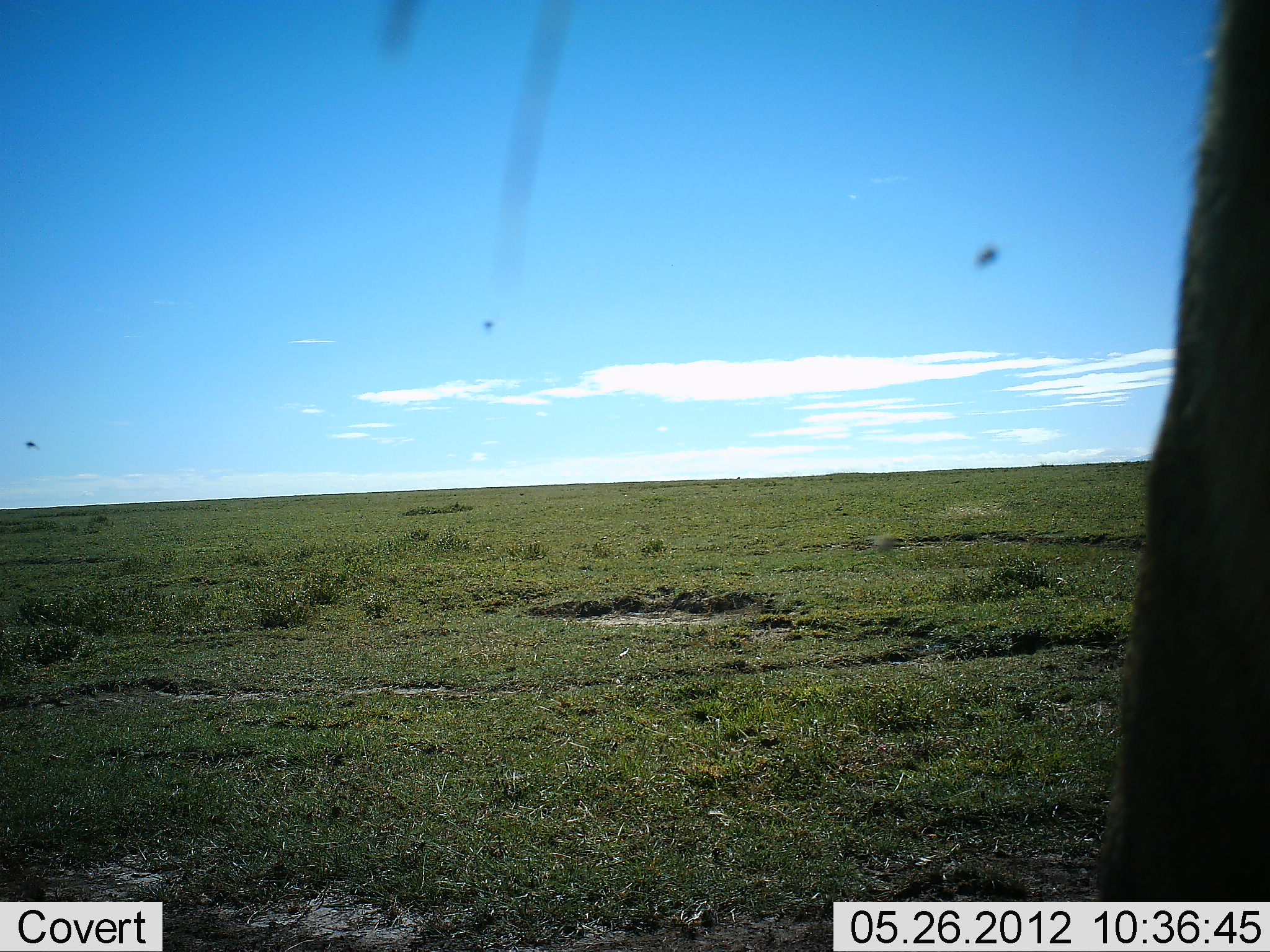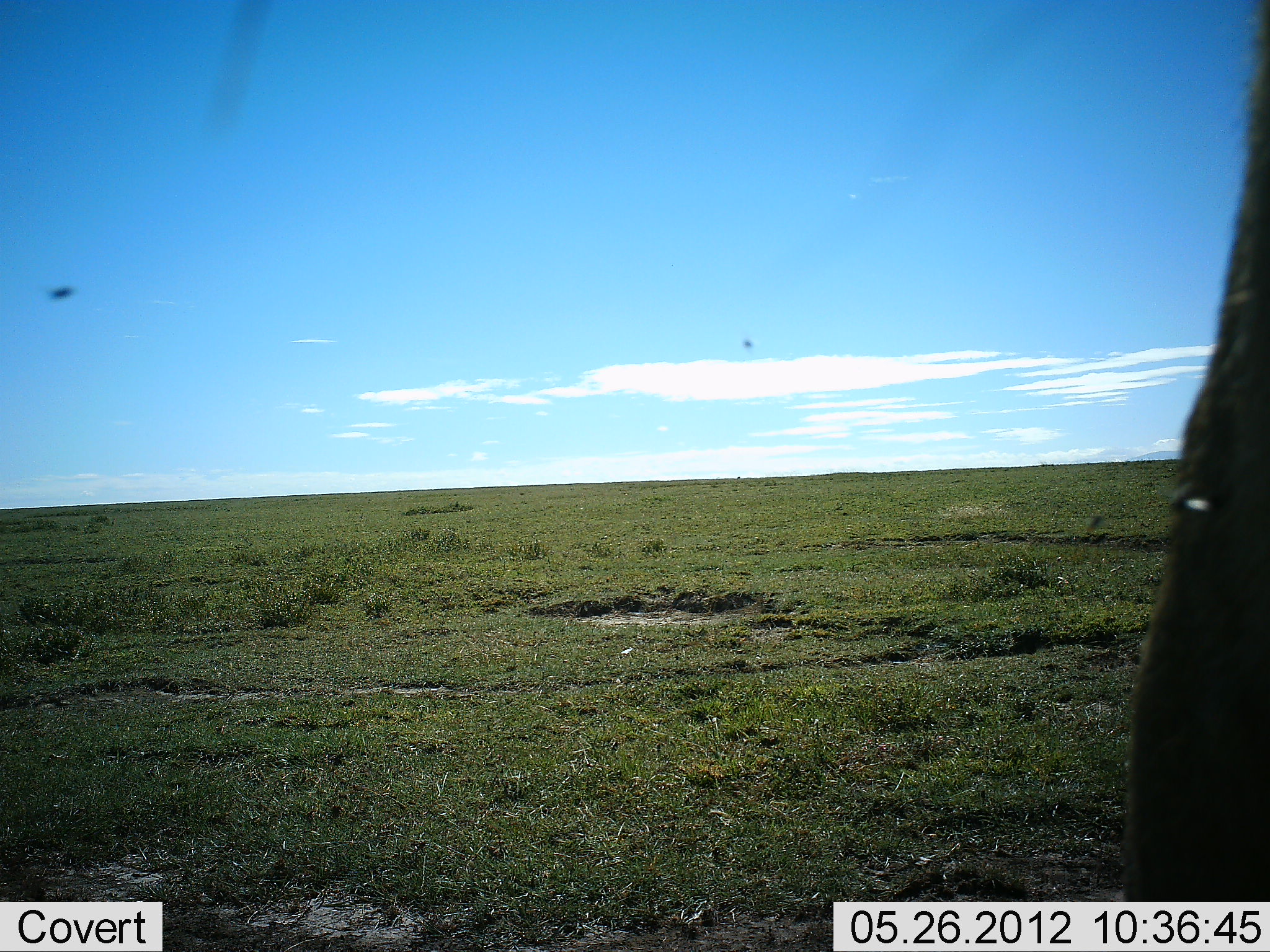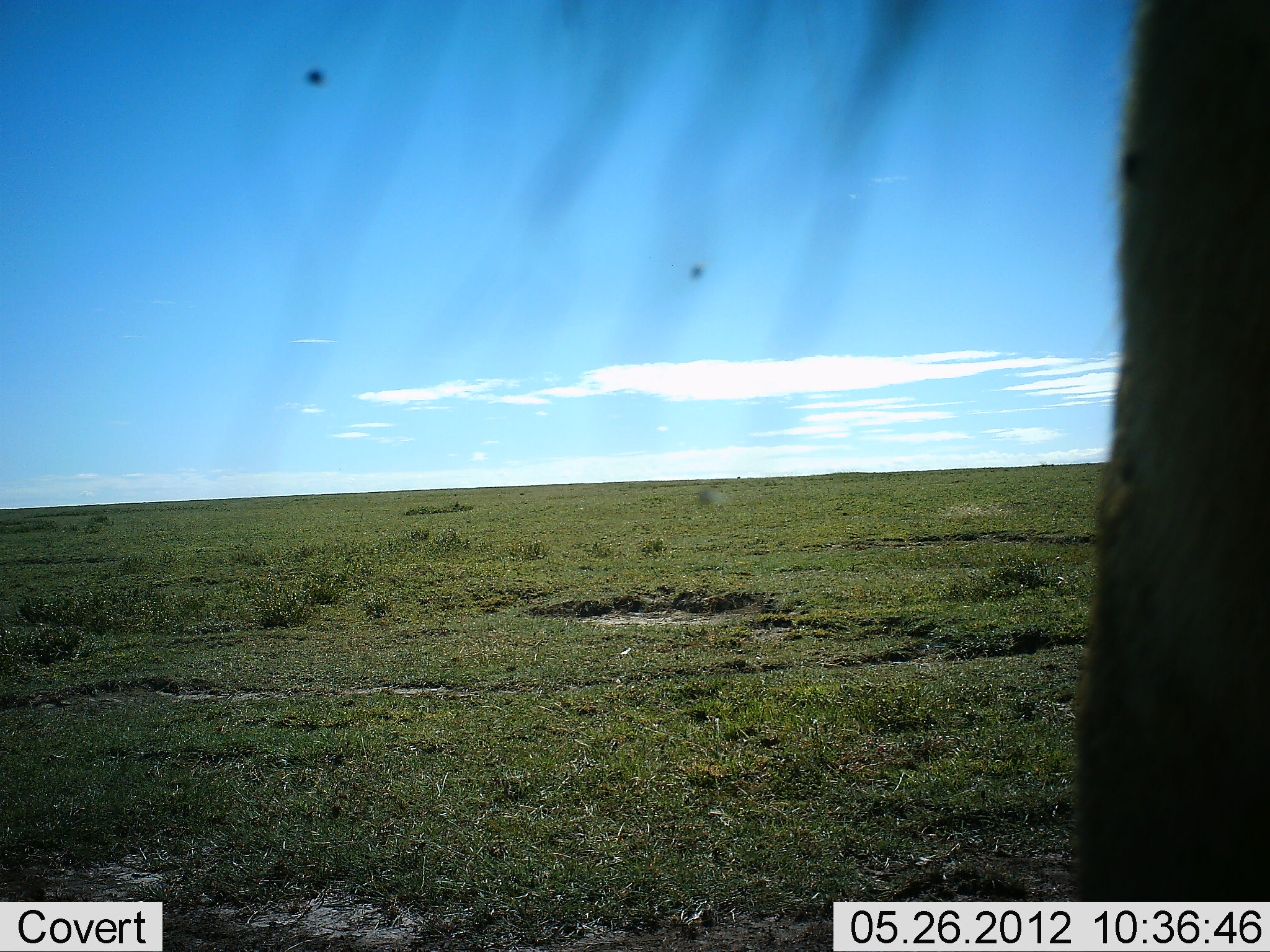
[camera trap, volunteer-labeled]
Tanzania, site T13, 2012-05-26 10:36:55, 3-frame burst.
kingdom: Animalia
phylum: Chordata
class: Mammalia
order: Artiodactyla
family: Bovidae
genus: Connochaetes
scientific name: Connochaetes taurinus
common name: blue wildebeest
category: wildebeest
Wildebeest (blue wildebeest) (Connochaetes taurinus), count 1. Behavior (volunteer vote fractions): standing 100%, resting 0%, moving 0%, interacting 0%. Young present (vote fraction): 0%. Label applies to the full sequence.